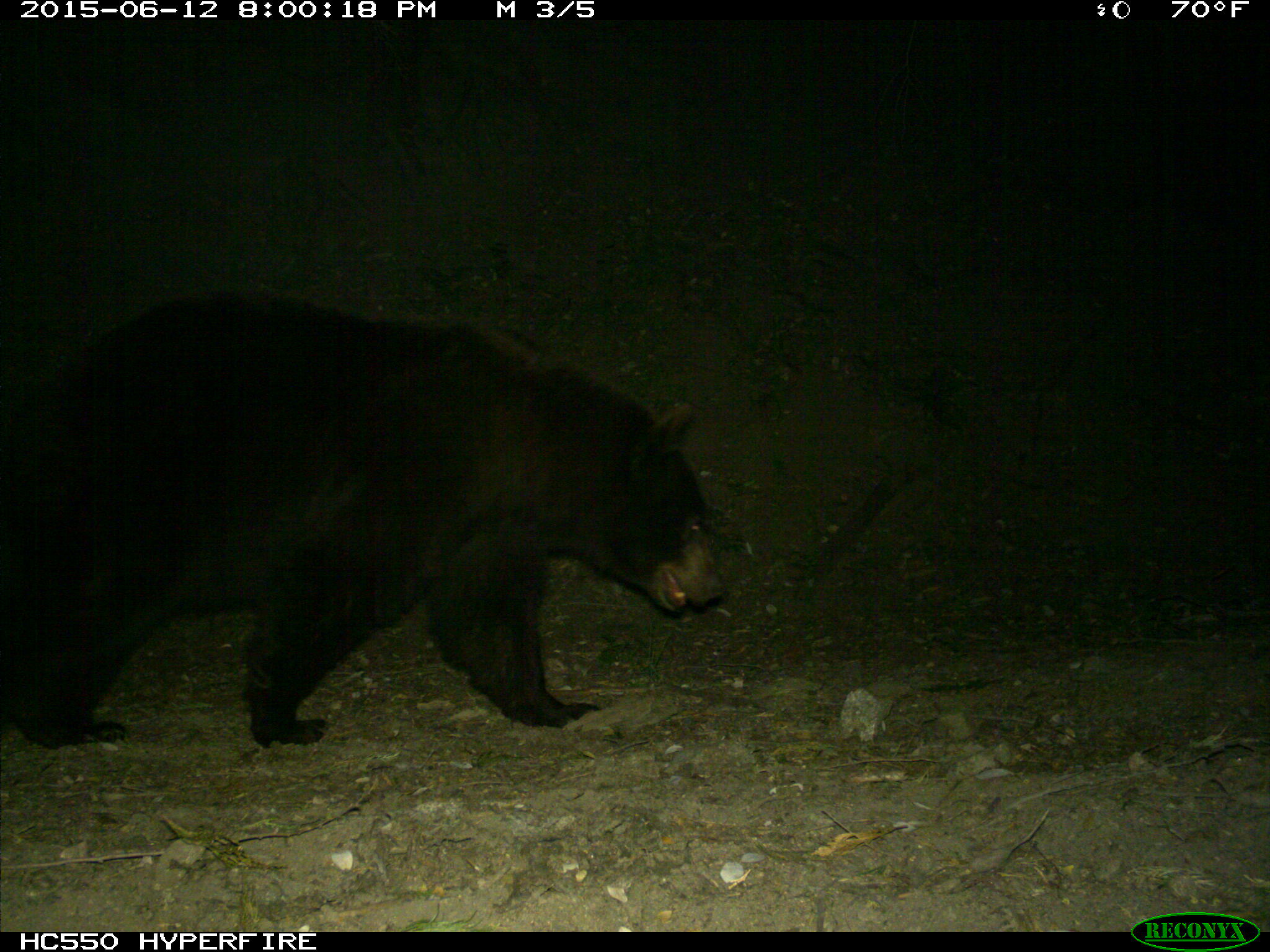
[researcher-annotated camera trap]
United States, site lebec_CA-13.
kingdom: Animalia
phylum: Chordata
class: Mammalia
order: Carnivora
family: Ursidae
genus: Ursus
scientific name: Ursus americanus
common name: american black bear